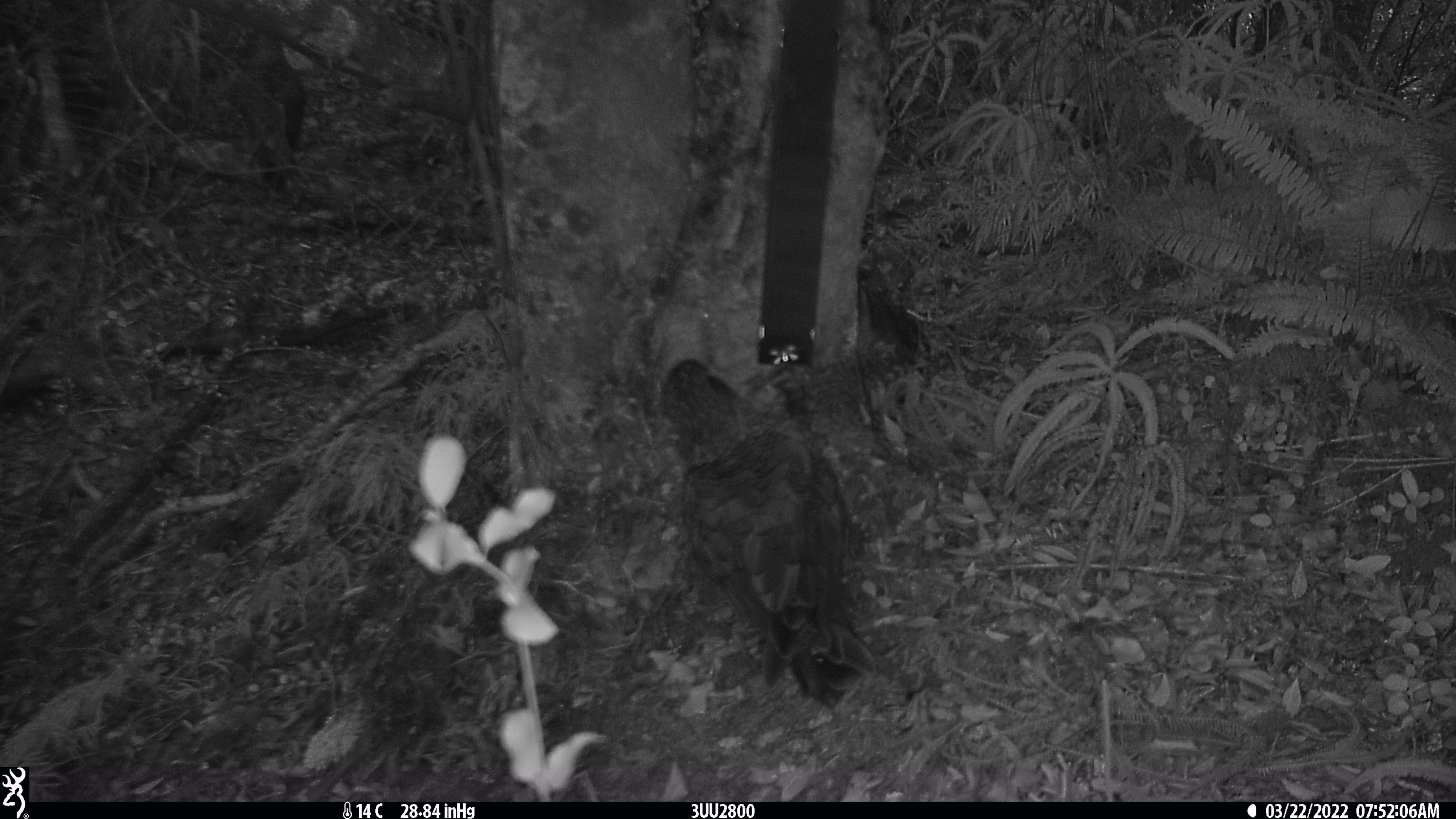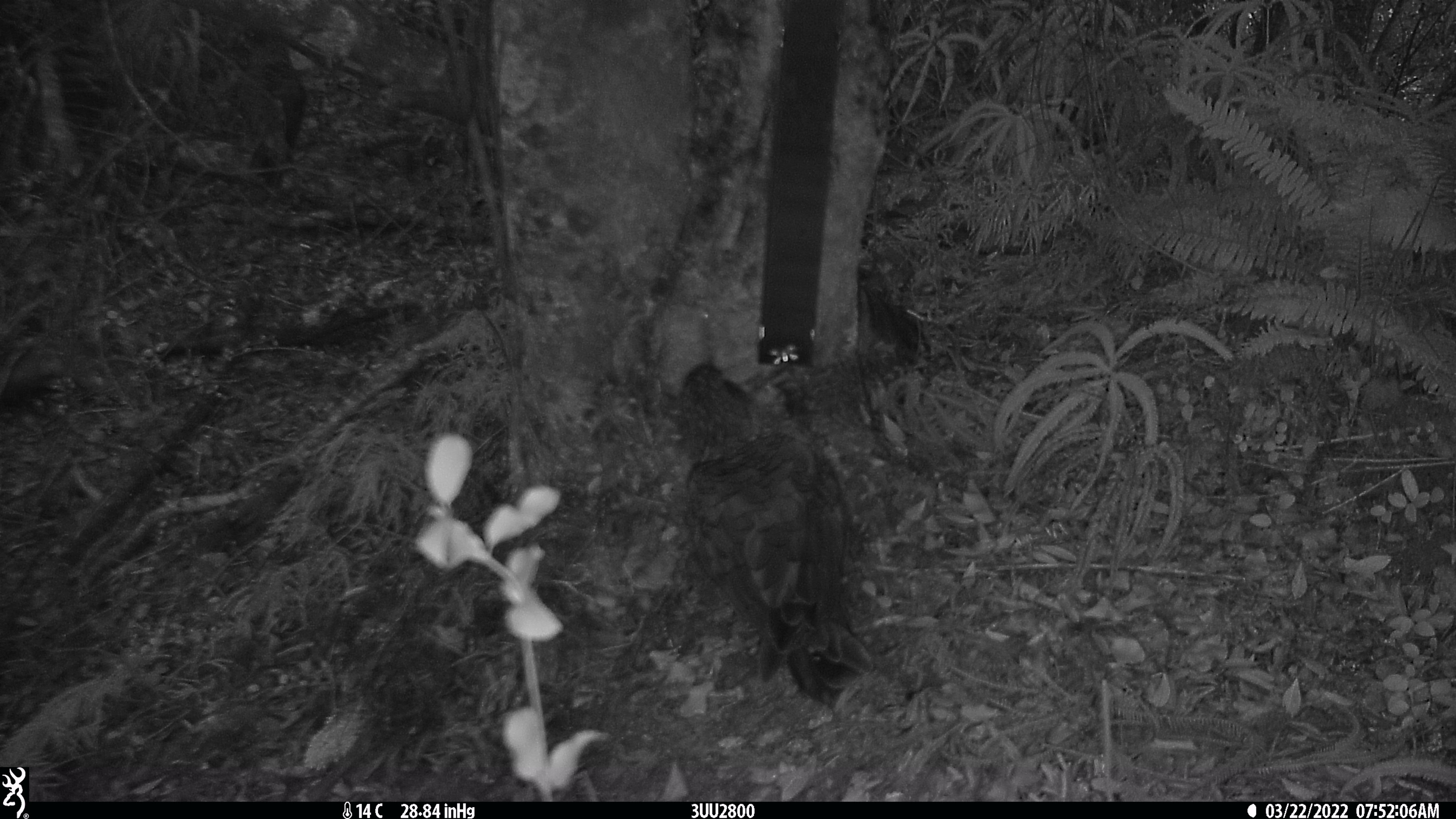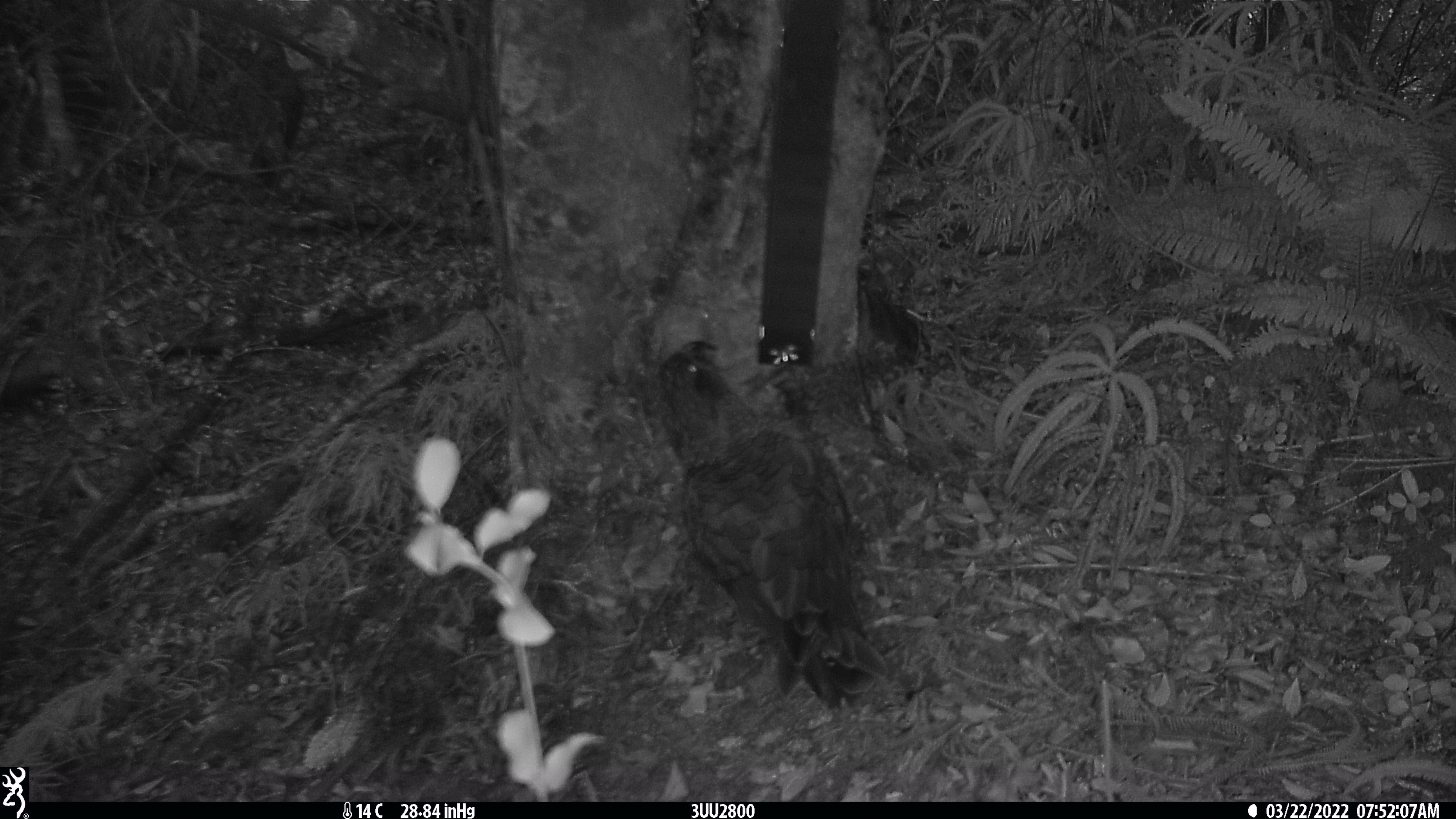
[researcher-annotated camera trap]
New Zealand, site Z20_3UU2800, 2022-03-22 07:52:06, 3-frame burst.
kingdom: Animalia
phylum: Chordata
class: Aves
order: Psittaciformes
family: Strigopidae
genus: Nestor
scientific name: Nestor notabilis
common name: kea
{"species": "kea (Nestor notabilis)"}